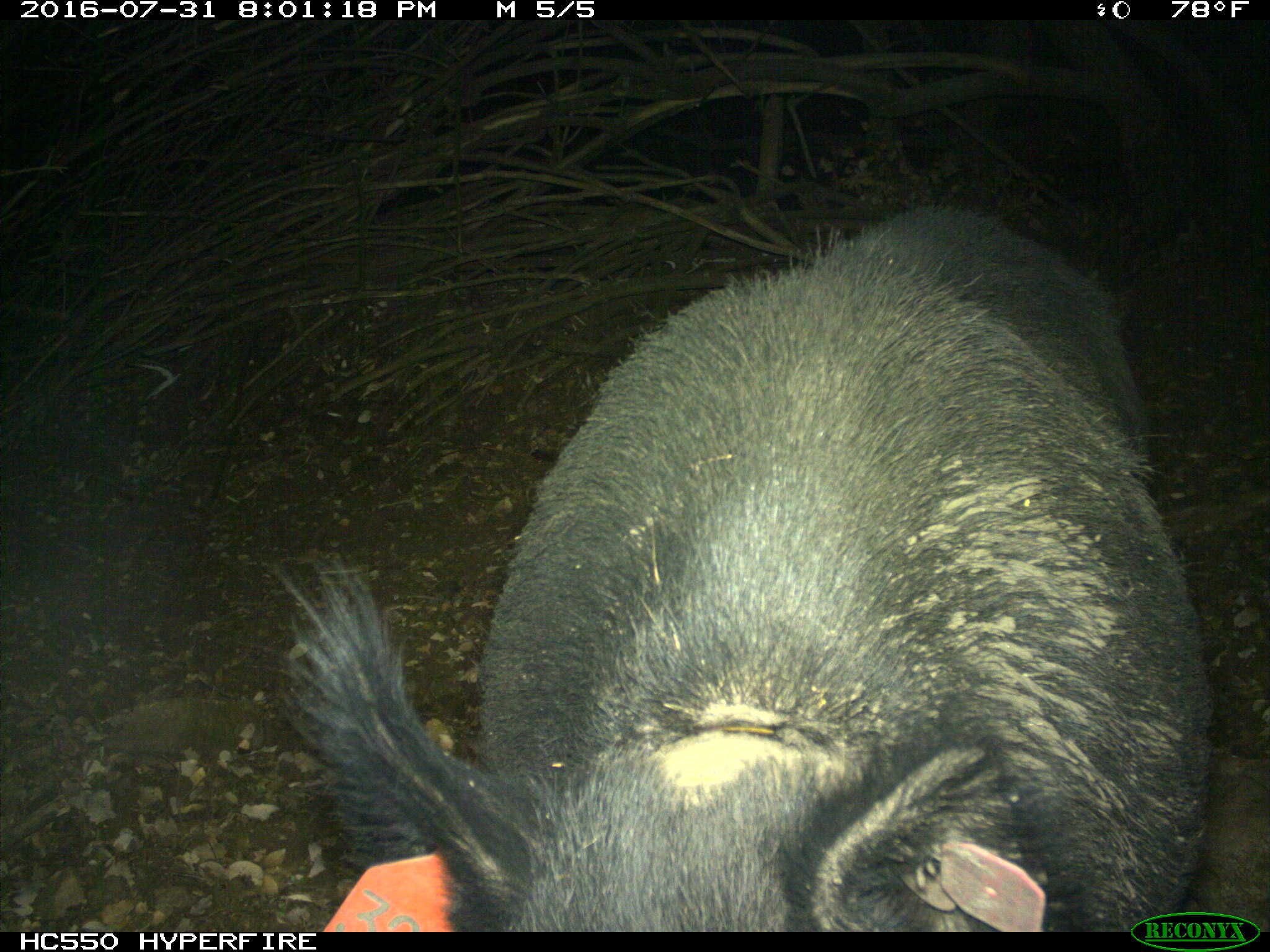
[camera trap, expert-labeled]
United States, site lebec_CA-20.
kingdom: Animalia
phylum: Chordata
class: Mammalia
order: Artiodactyla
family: Suidae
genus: Sus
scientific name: Sus scrofa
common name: wild boar